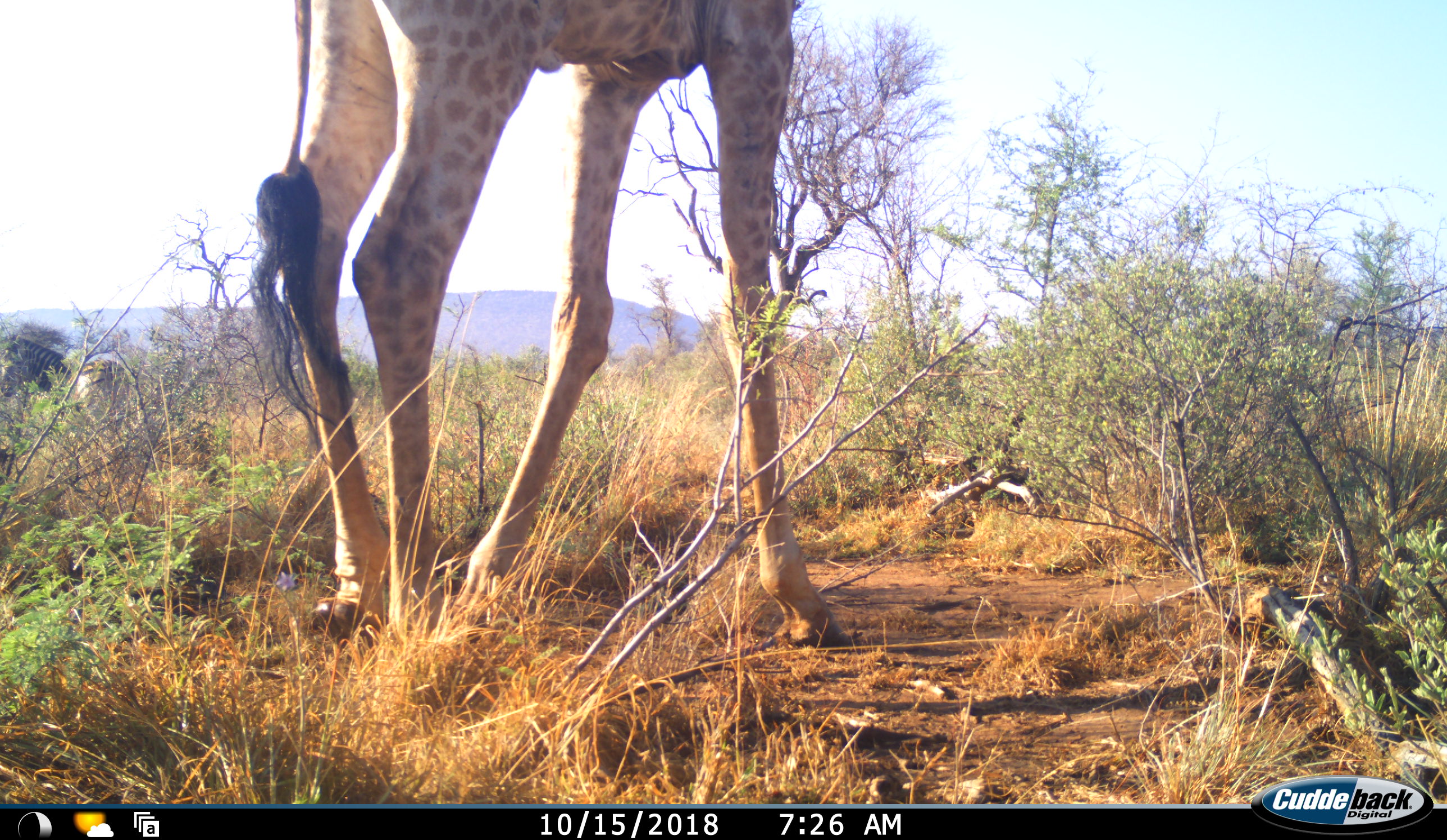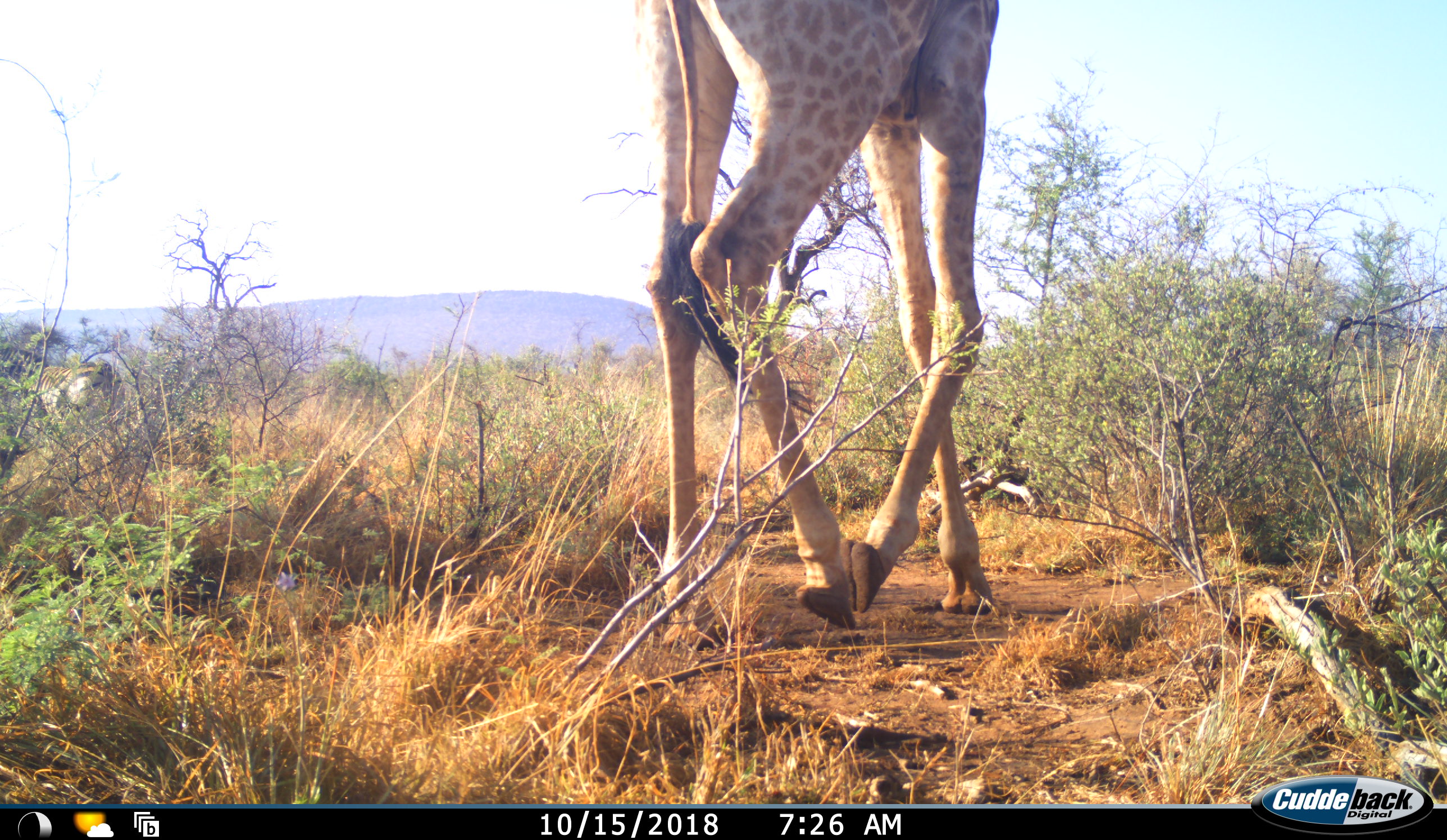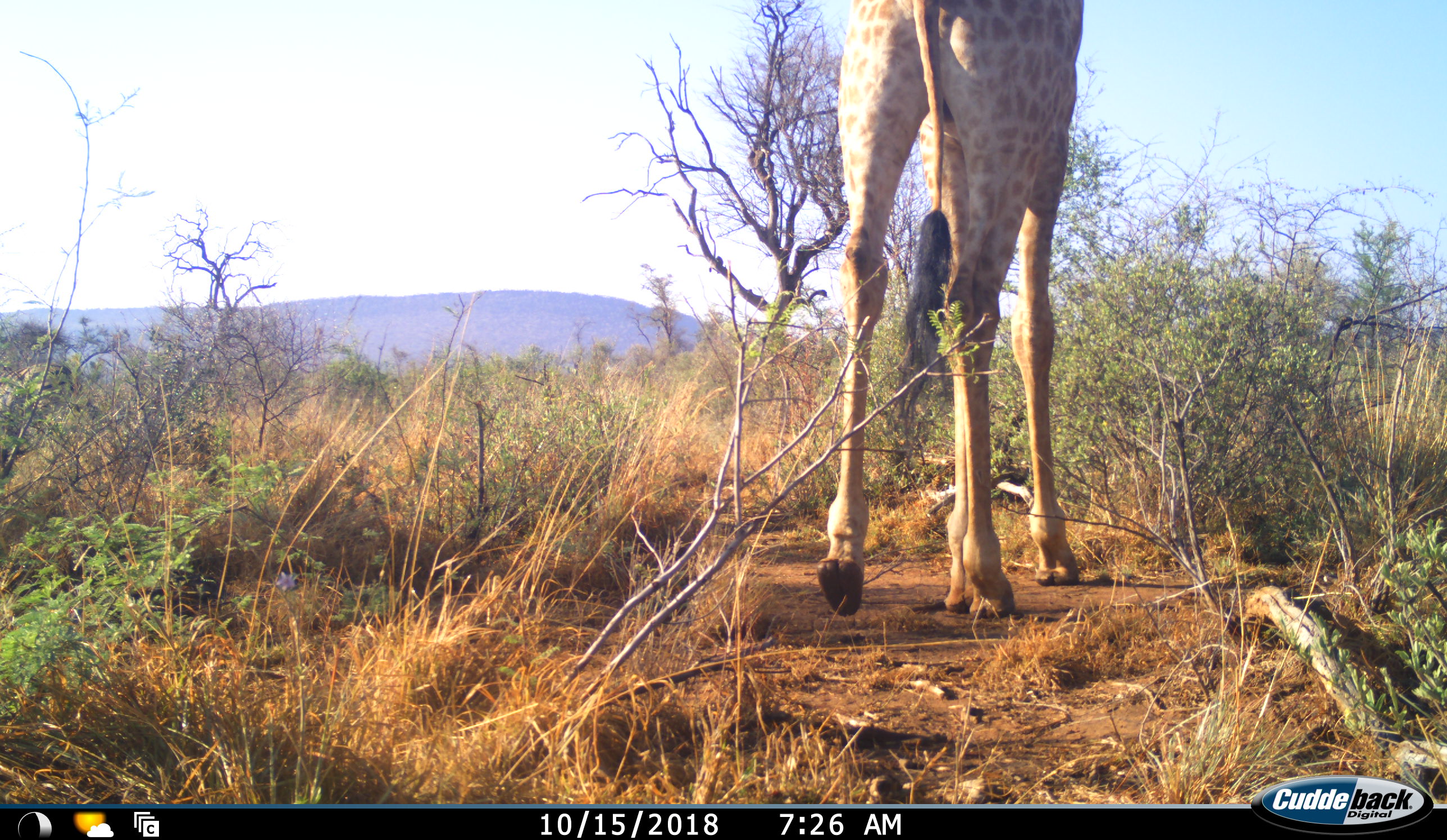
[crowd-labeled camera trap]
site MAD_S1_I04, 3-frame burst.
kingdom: Animalia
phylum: Chordata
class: Mammalia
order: Artiodactyla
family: Giraffidae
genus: Giraffa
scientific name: Giraffa camelopardalis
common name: giraffe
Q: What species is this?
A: Giraffe (Giraffa camelopardalis).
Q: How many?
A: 1.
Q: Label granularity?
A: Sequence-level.